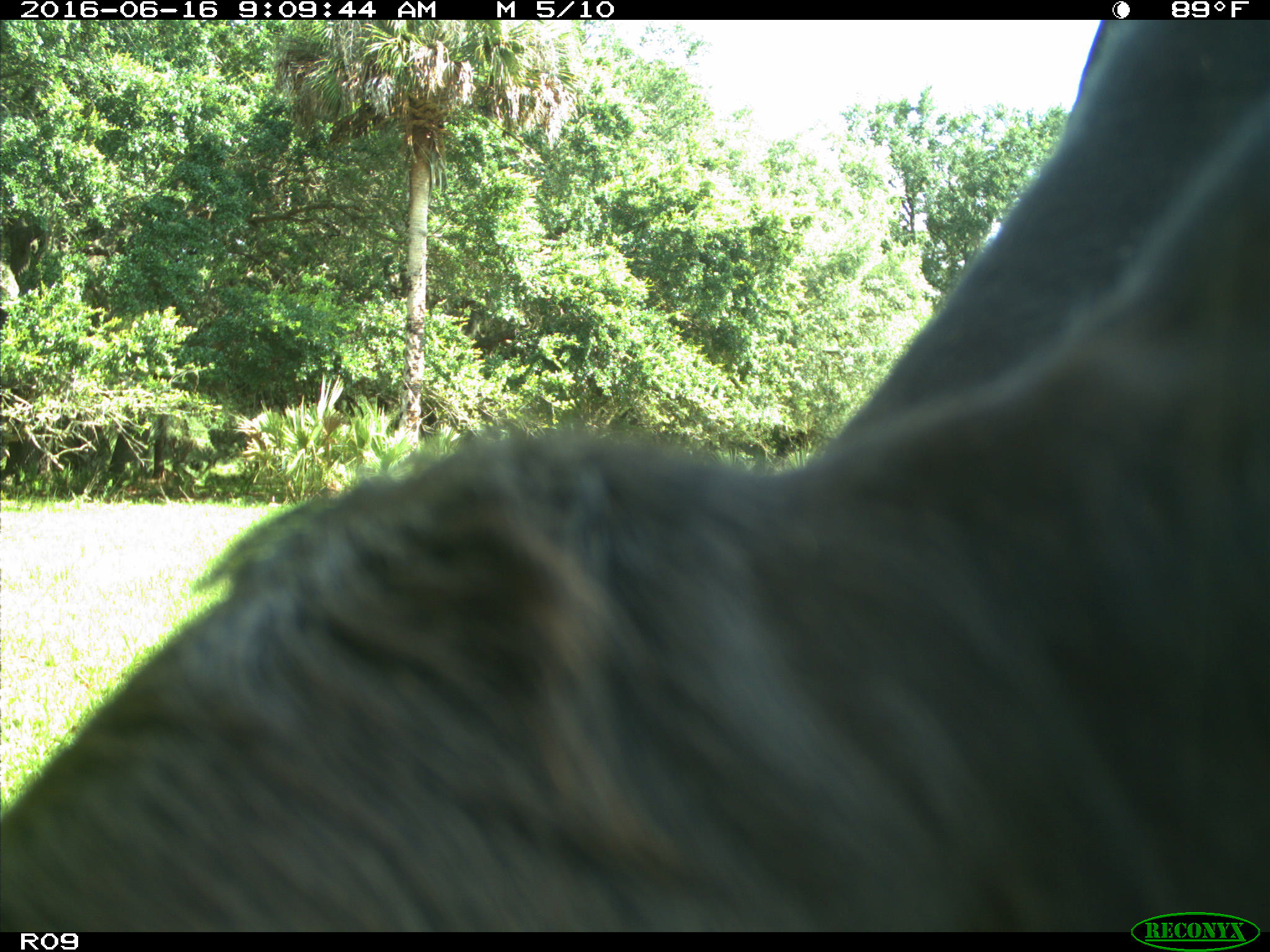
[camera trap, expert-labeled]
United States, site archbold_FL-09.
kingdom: Animalia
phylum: Chordata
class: Mammalia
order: Artiodactyla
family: Bovidae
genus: Bos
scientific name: Bos taurus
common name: domestic cow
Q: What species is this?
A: Bos taurus (domestic cow).